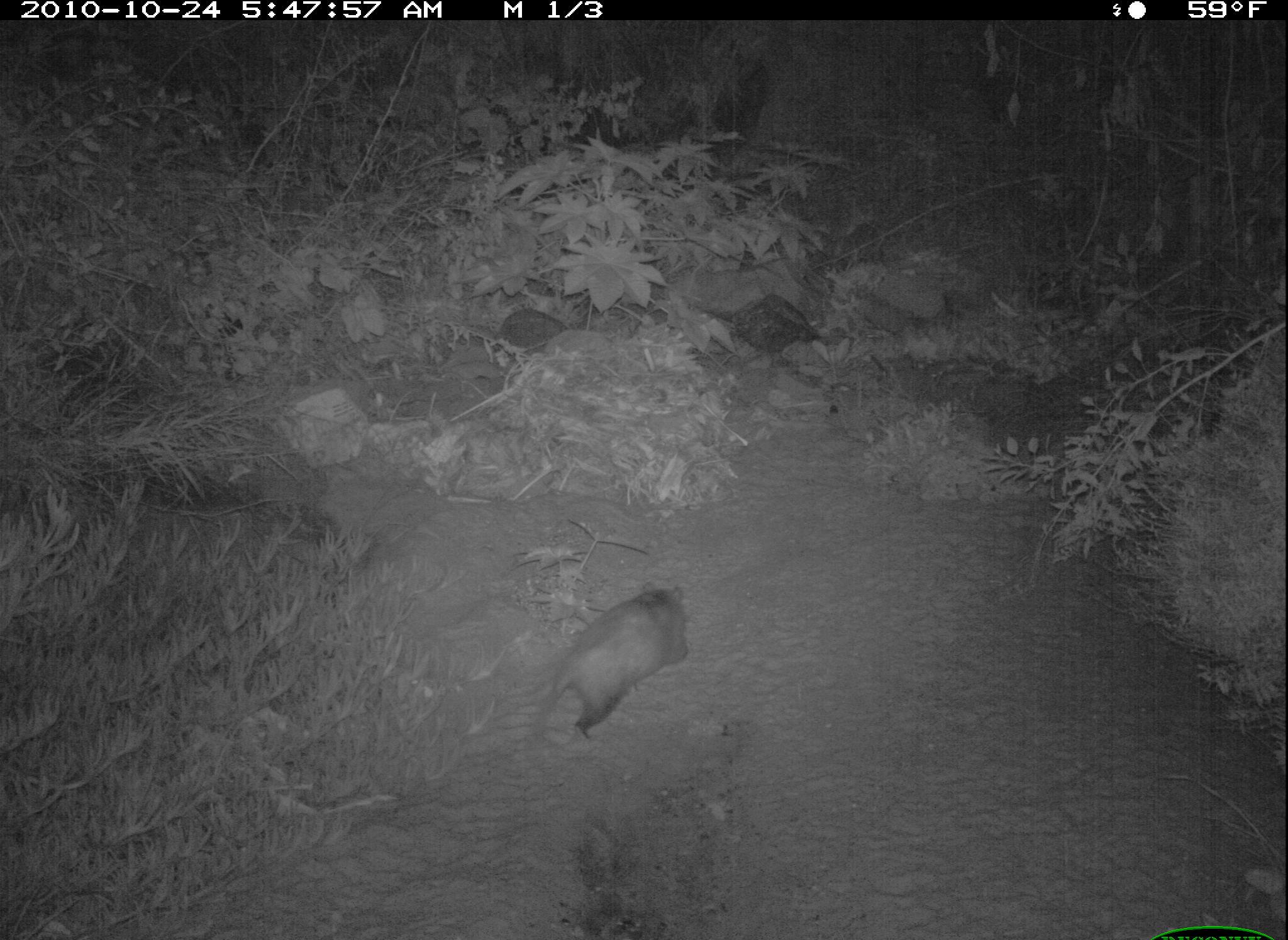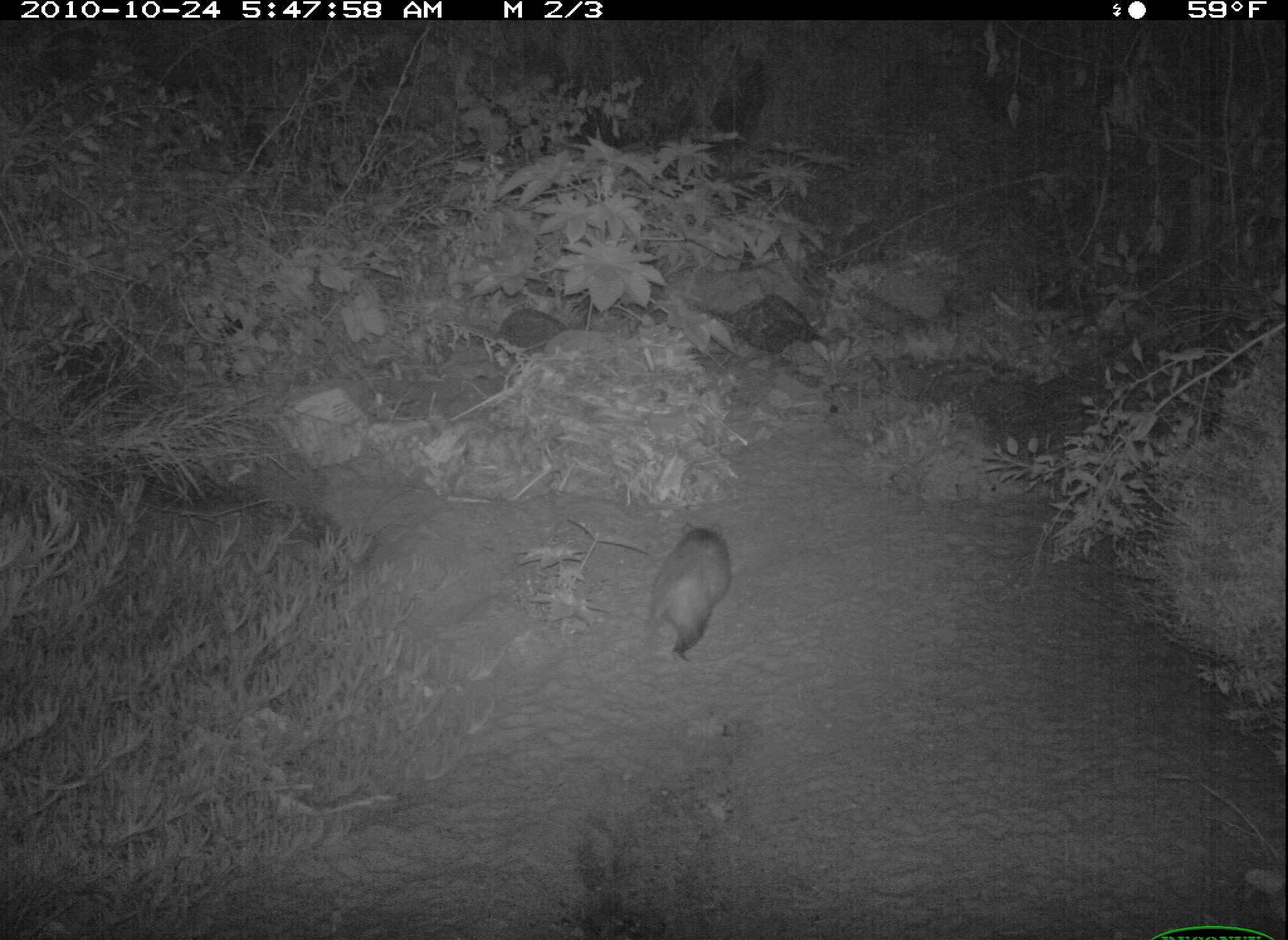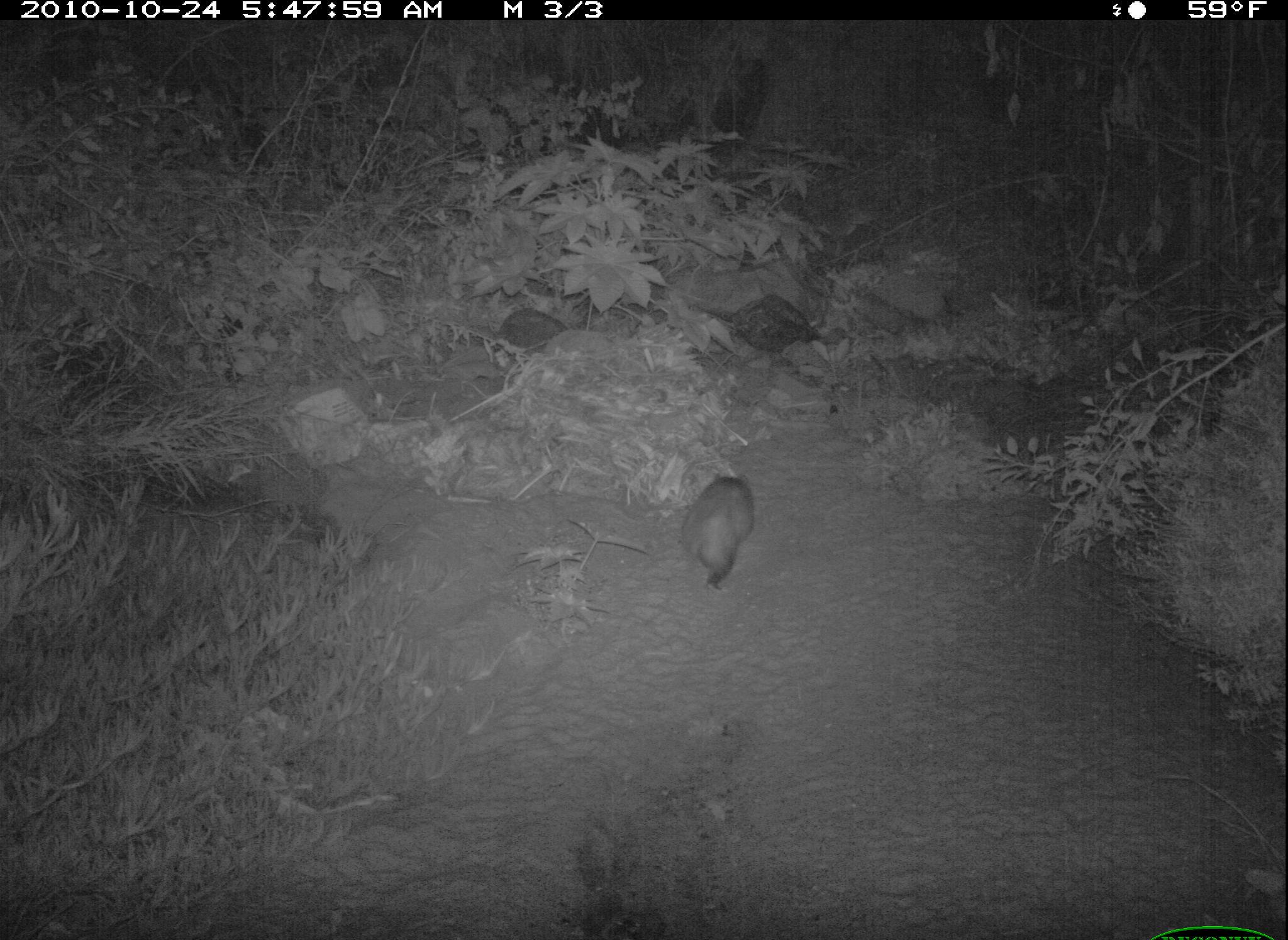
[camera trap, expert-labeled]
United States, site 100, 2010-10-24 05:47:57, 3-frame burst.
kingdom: Animalia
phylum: Chordata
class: Mammalia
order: Didelphimorphia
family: Didelphidae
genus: Didelphis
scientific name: Didelphis virginiana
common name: virginia opossum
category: opossum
Opossum (virginia opossum) (Didelphis virginiana).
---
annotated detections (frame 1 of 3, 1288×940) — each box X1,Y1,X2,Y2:
opossum: 533,567,720,778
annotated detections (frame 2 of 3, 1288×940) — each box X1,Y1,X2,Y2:
opossum: 626,515,776,685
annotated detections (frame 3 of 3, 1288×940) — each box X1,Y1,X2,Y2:
opossum: 684,459,763,594